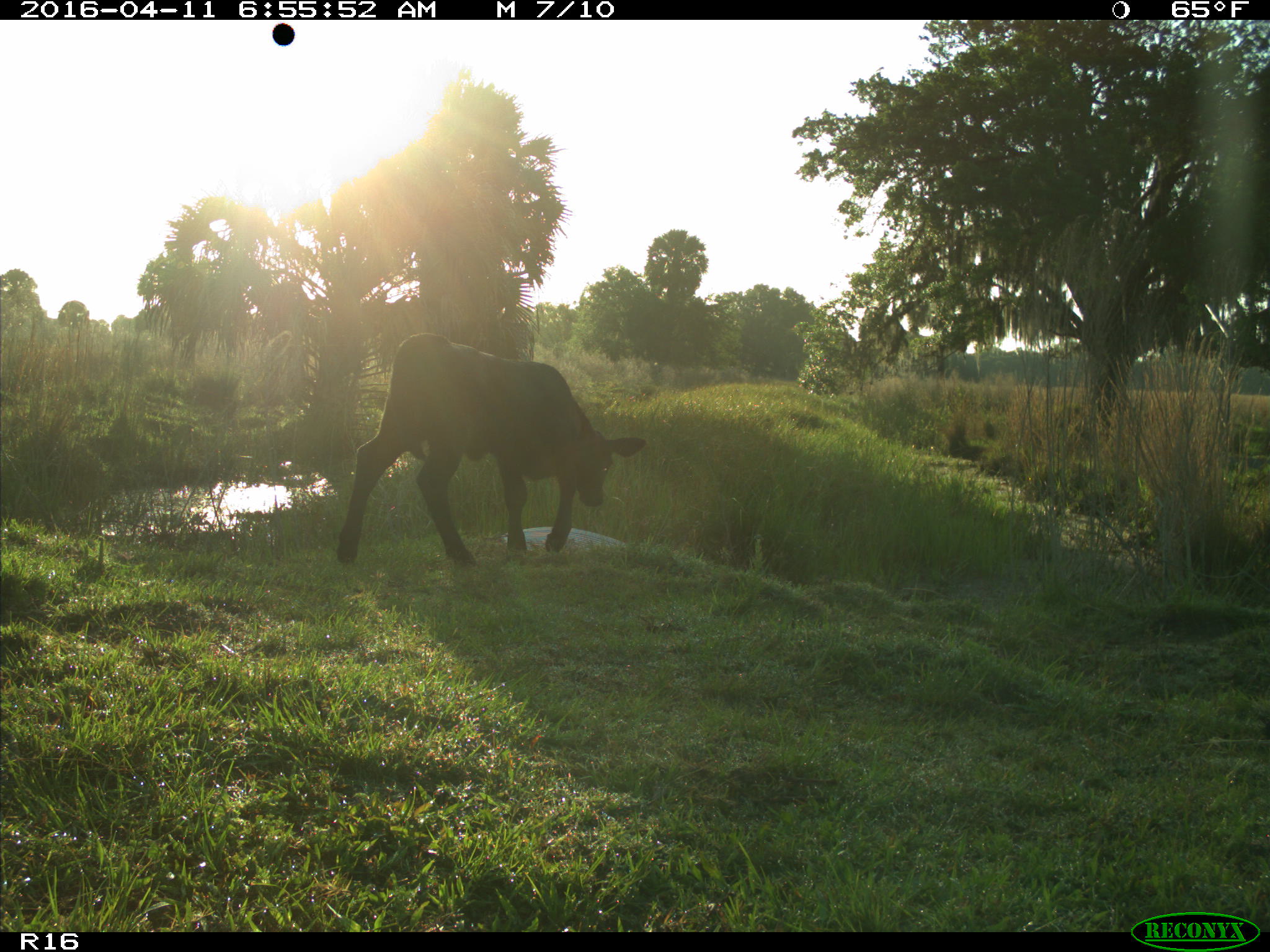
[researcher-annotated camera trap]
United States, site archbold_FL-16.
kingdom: Animalia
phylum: Chordata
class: Mammalia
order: Artiodactyla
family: Bovidae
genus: Bos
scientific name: Bos taurus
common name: domestic cow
Bos taurus (domestic cow).